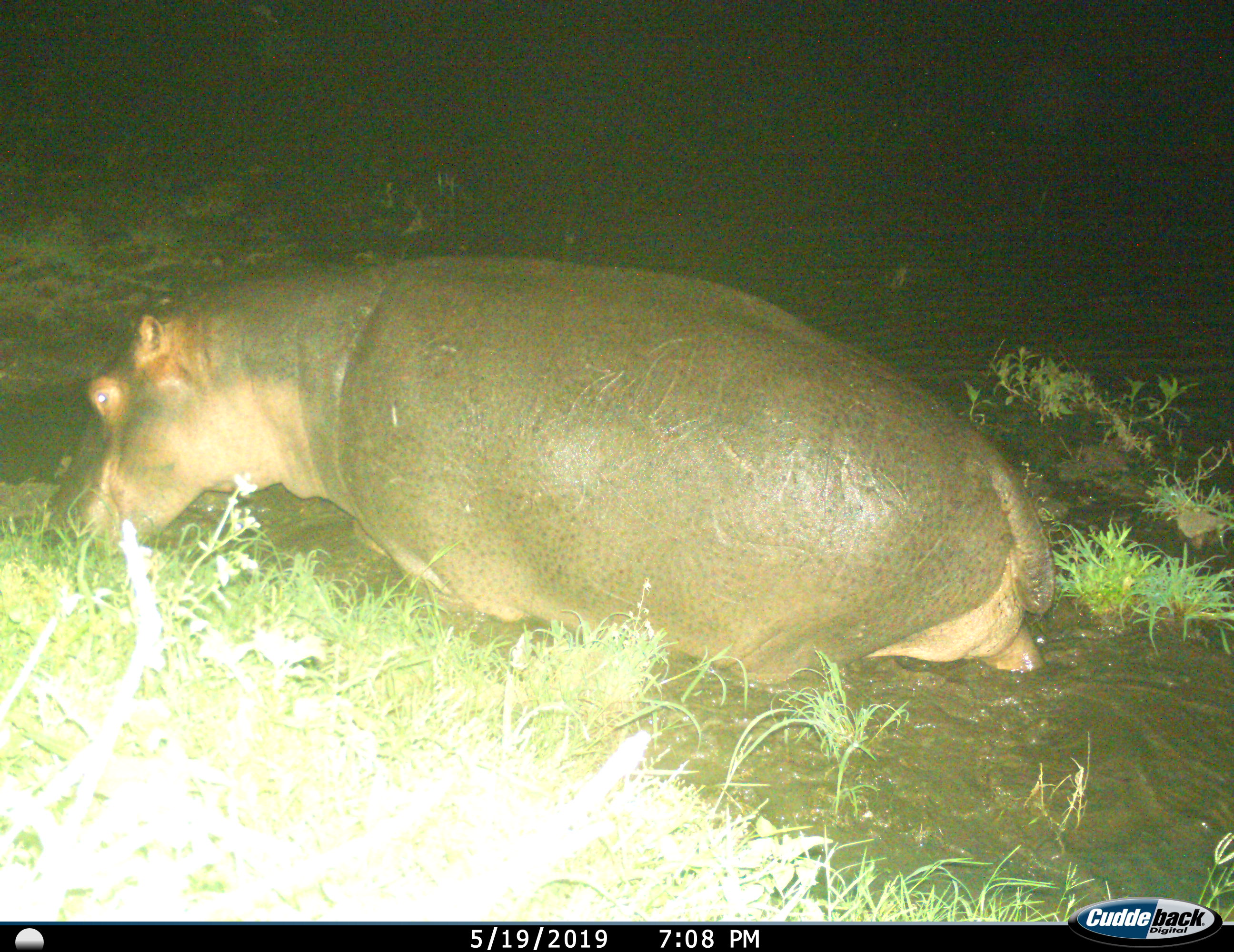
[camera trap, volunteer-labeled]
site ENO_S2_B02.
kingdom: Animalia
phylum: Chordata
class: Mammalia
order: Artiodactyla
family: Hippopotamidae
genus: Hippopotamus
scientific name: Hippopotamus amphibius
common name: hippopotamus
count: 1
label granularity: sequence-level